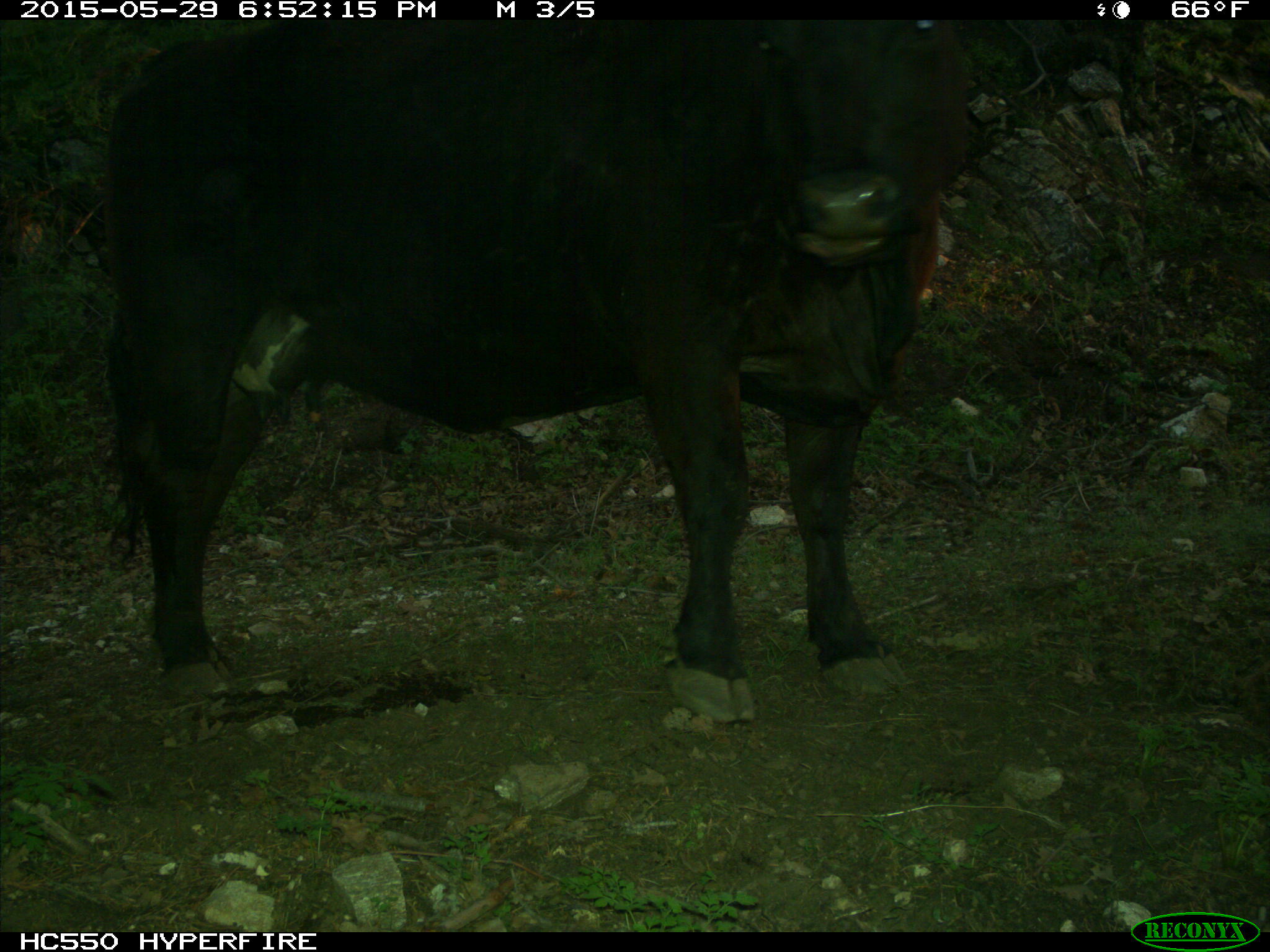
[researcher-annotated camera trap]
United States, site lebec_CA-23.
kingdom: Animalia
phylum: Chordata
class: Mammalia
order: Artiodactyla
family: Bovidae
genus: Bos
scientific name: Bos taurus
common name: domestic cow